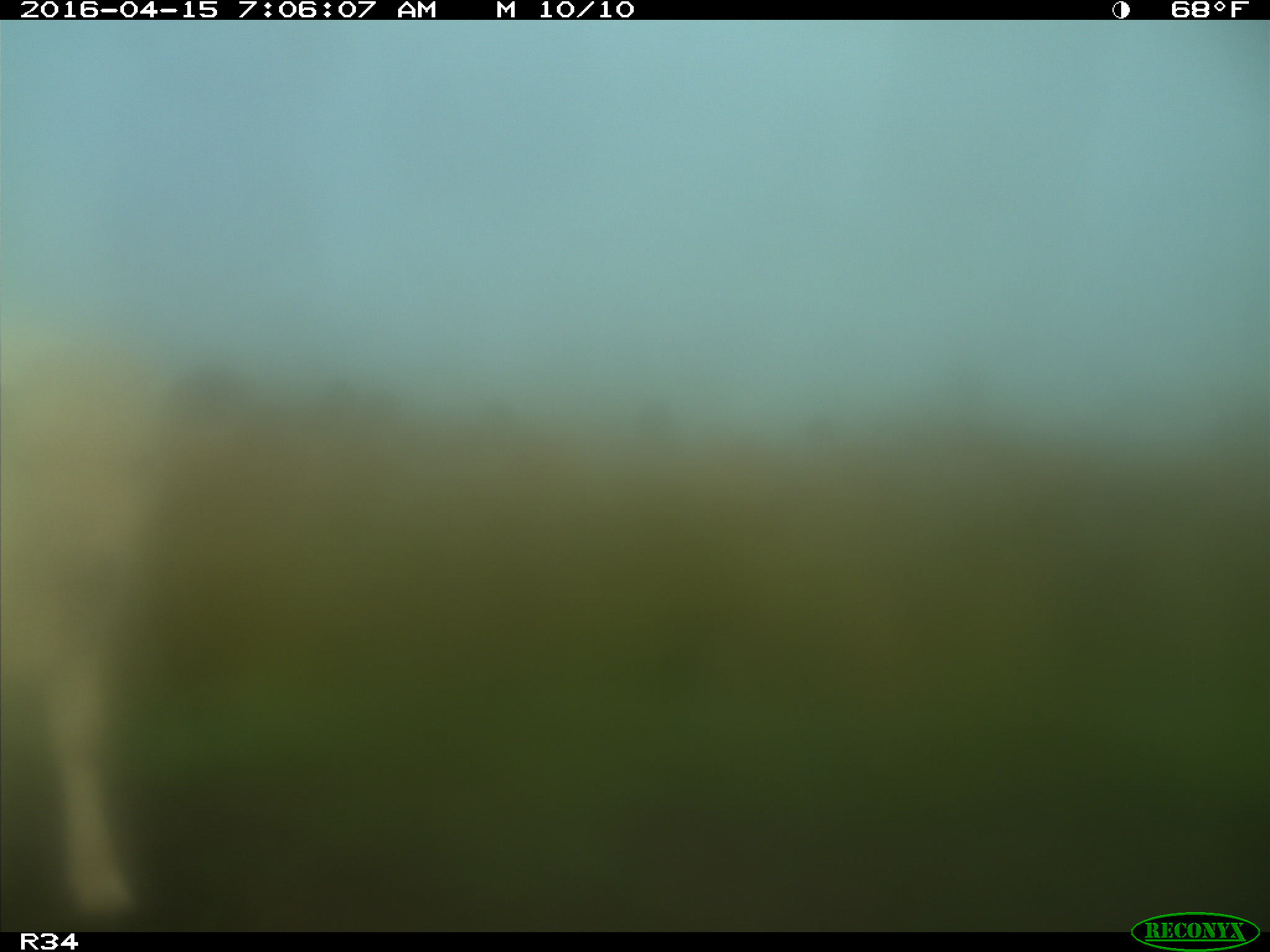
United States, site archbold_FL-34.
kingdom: Animalia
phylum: Chordata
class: Mammalia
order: Artiodactyla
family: Bovidae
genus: Bos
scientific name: Bos taurus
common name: domestic cow